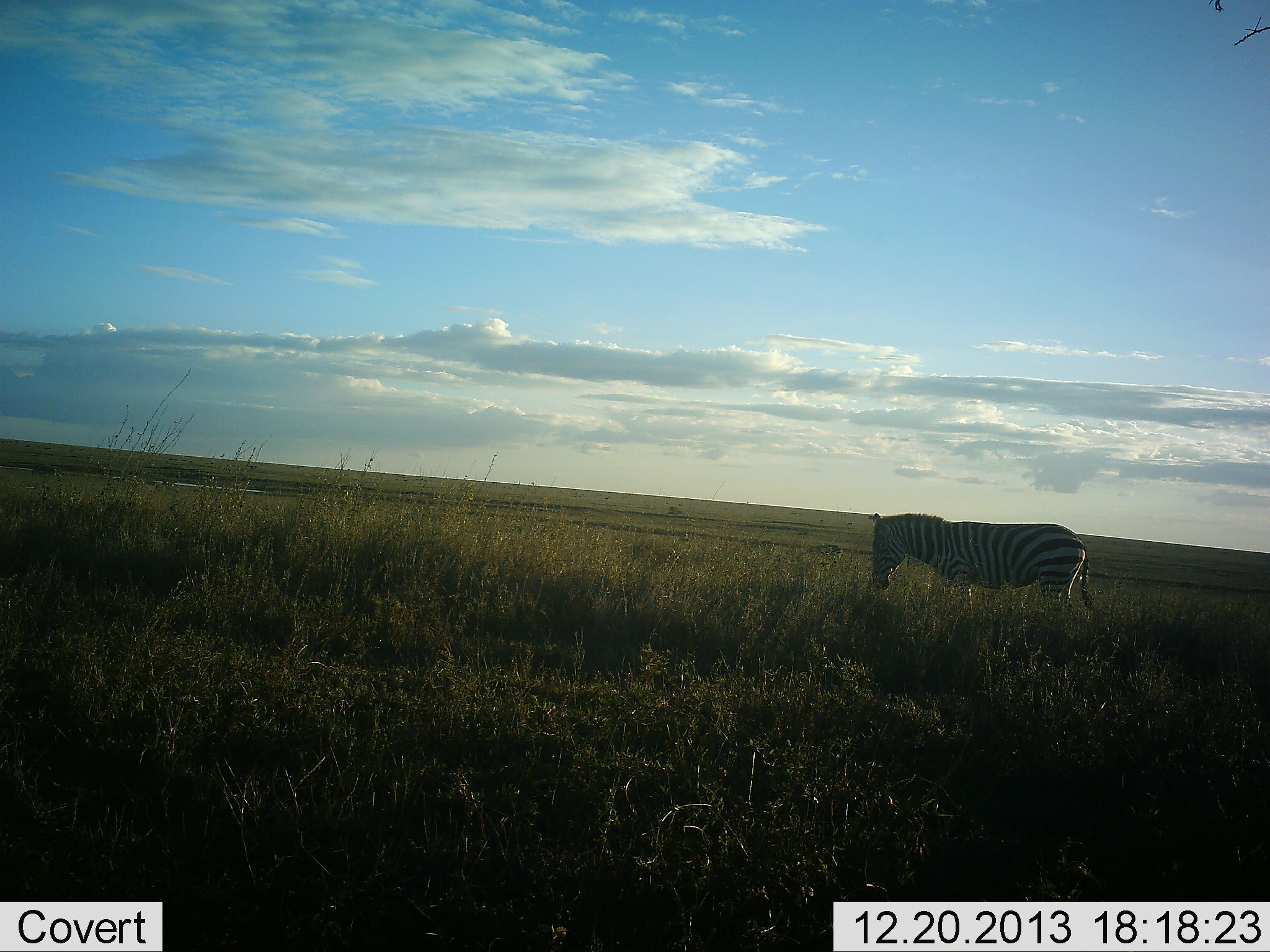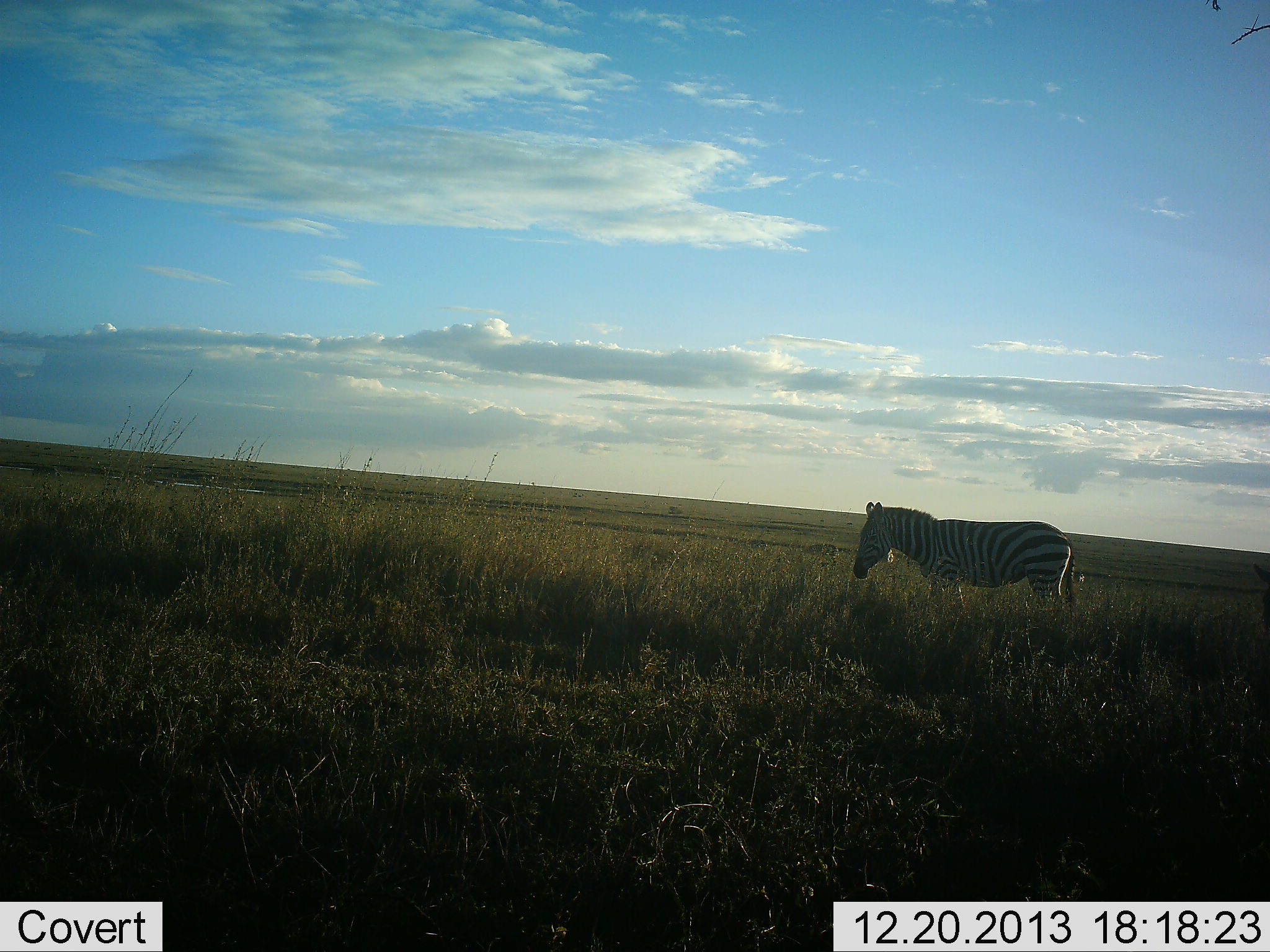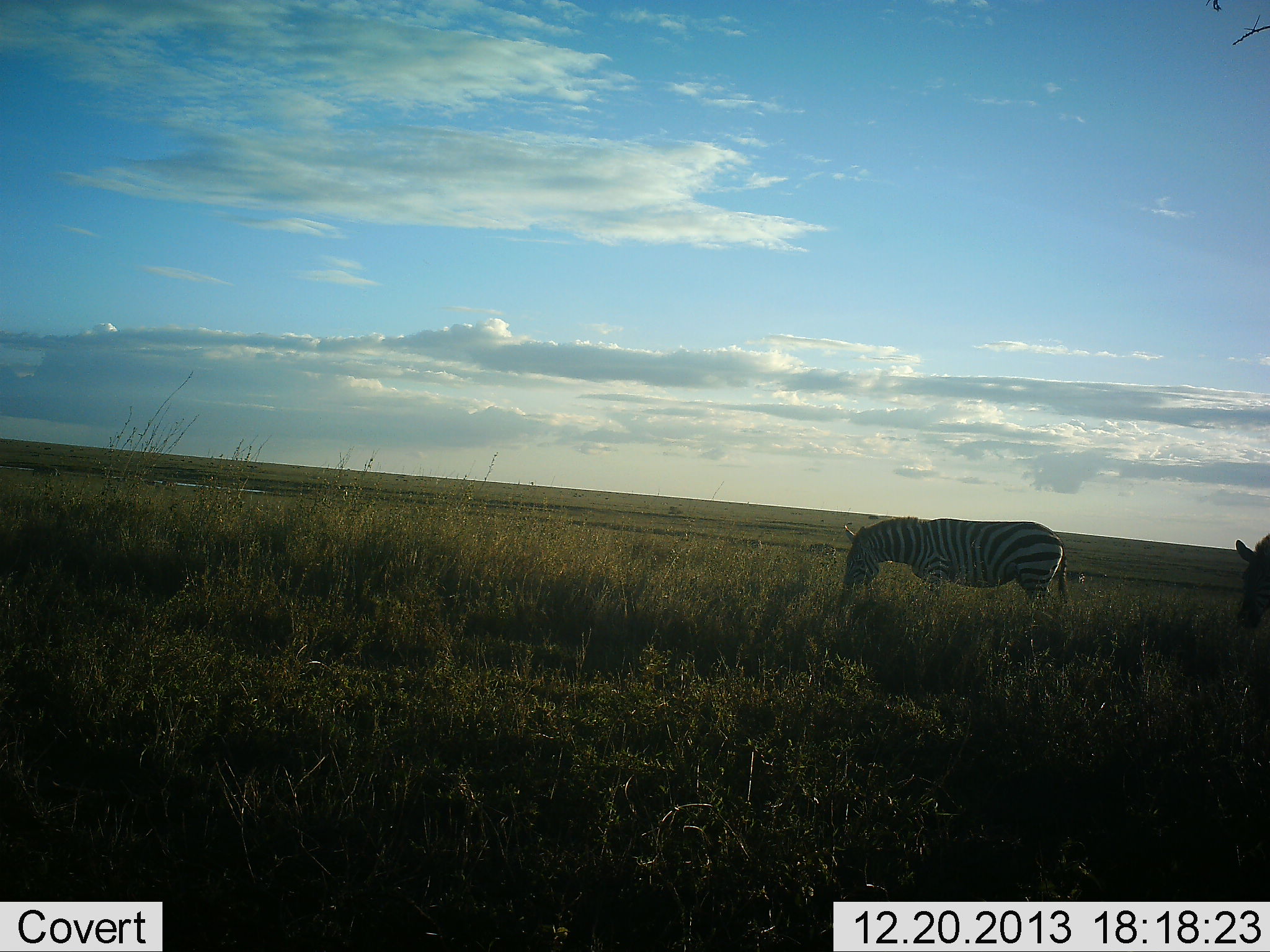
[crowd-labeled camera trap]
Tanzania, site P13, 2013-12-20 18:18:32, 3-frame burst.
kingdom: Animalia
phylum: Chordata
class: Mammalia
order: Perissodactyla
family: Equidae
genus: Equus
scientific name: Equus quagga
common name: plains zebra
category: zebra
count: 2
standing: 40%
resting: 0%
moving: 50%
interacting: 0%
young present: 0%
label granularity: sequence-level